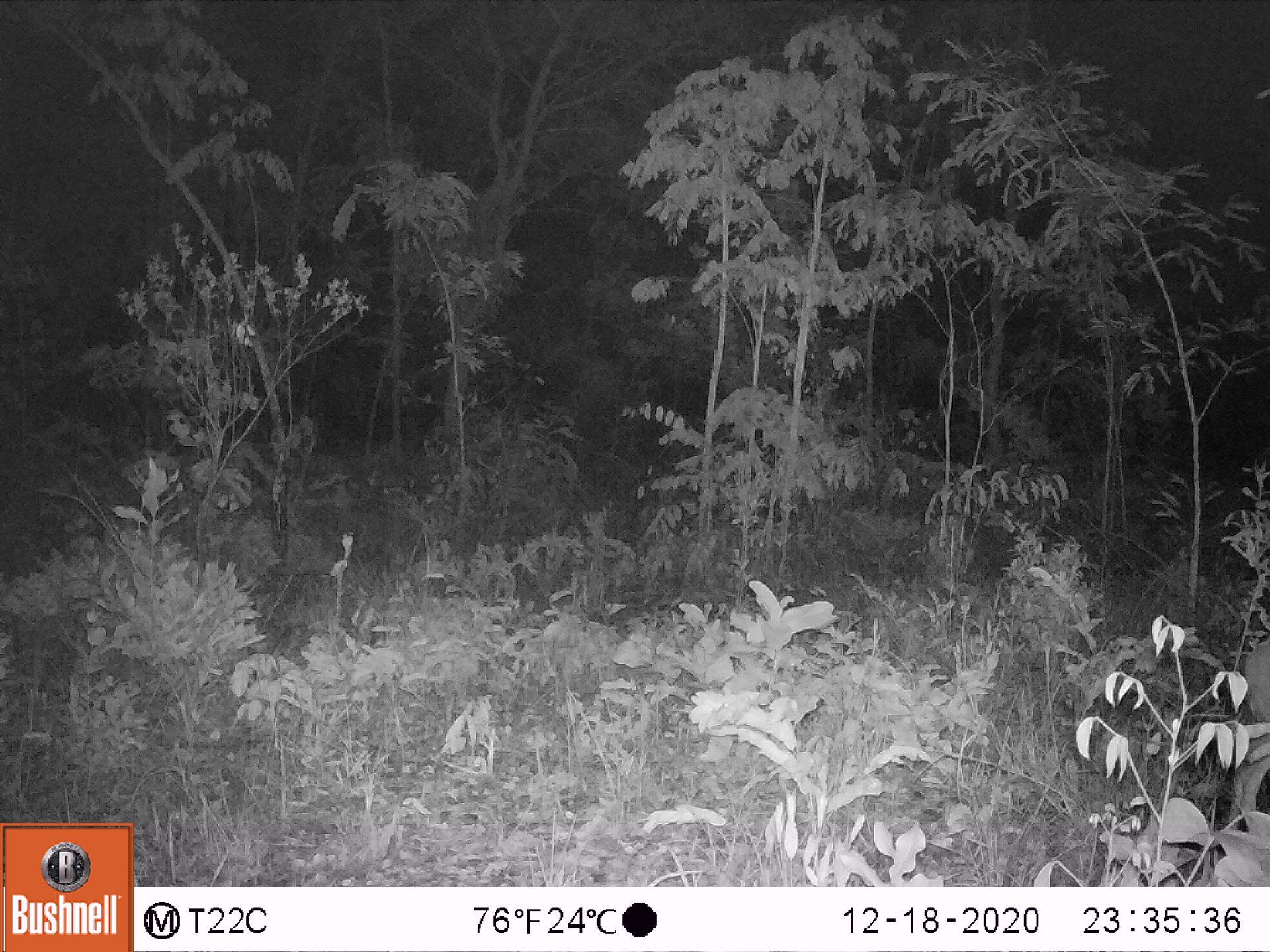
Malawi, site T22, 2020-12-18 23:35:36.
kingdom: Animalia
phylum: Chordata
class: Mammalia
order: Artiodactyla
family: Bovidae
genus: Sylvicapra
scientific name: Sylvicapra grimmia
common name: common duiker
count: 1